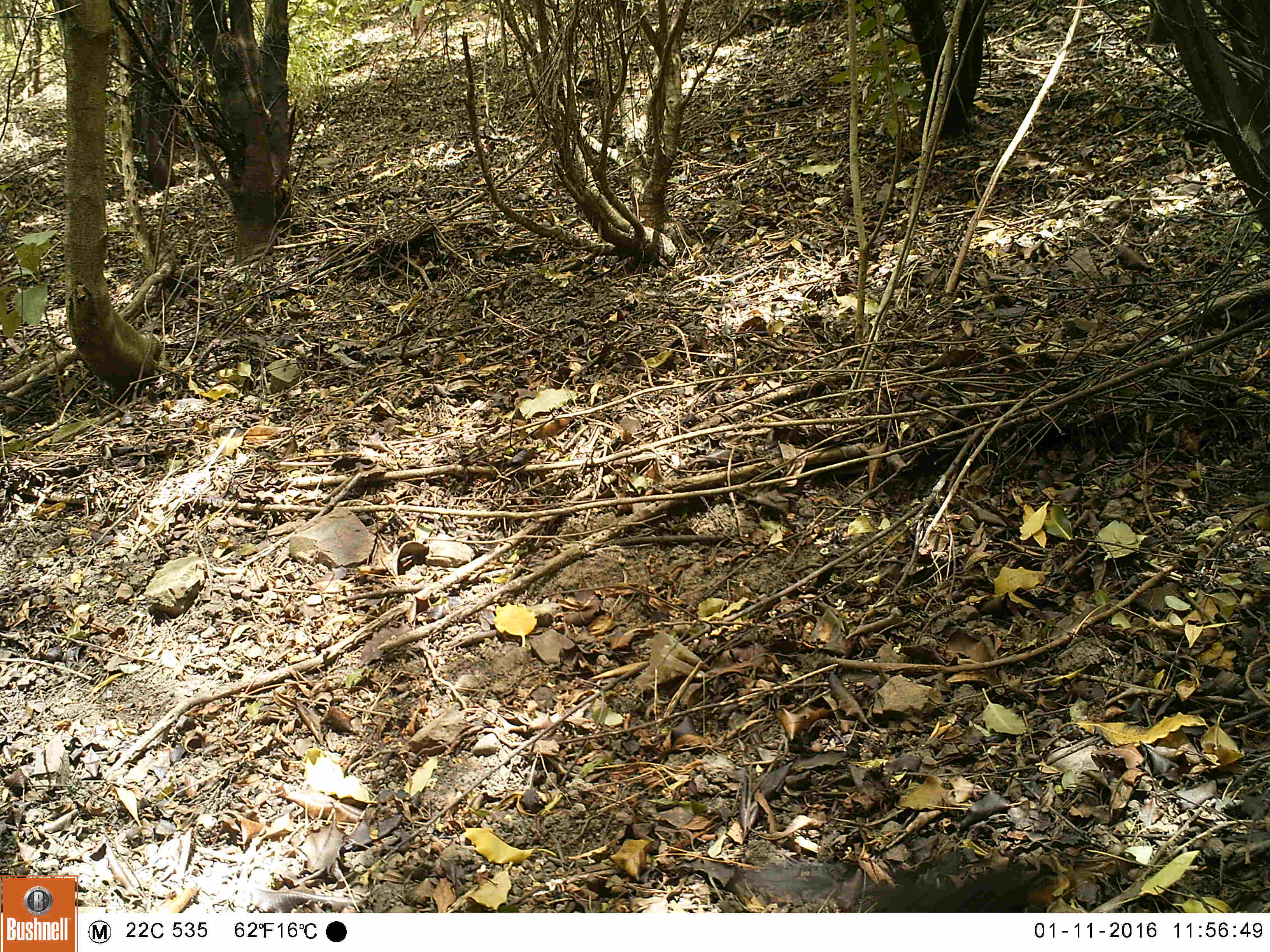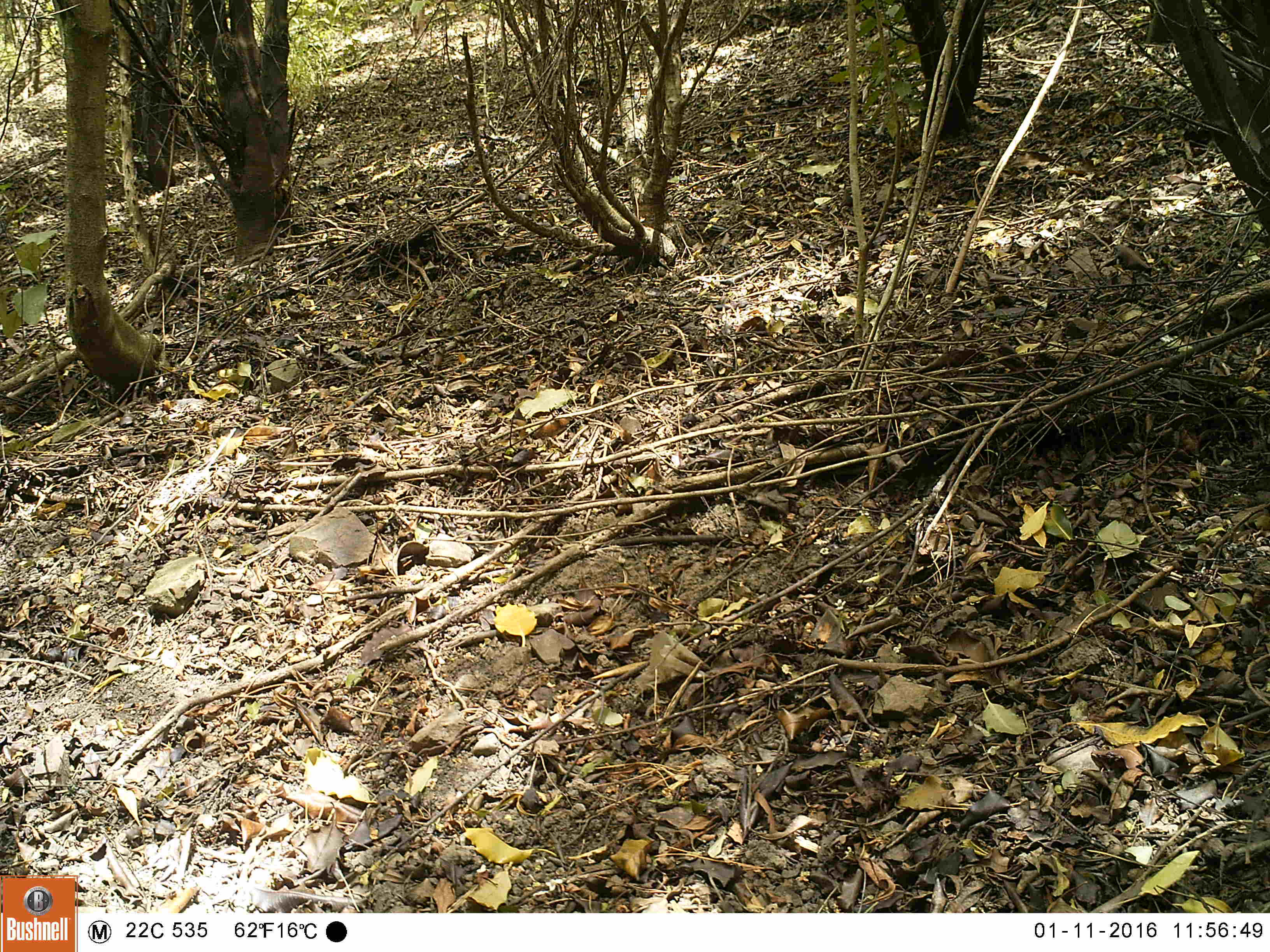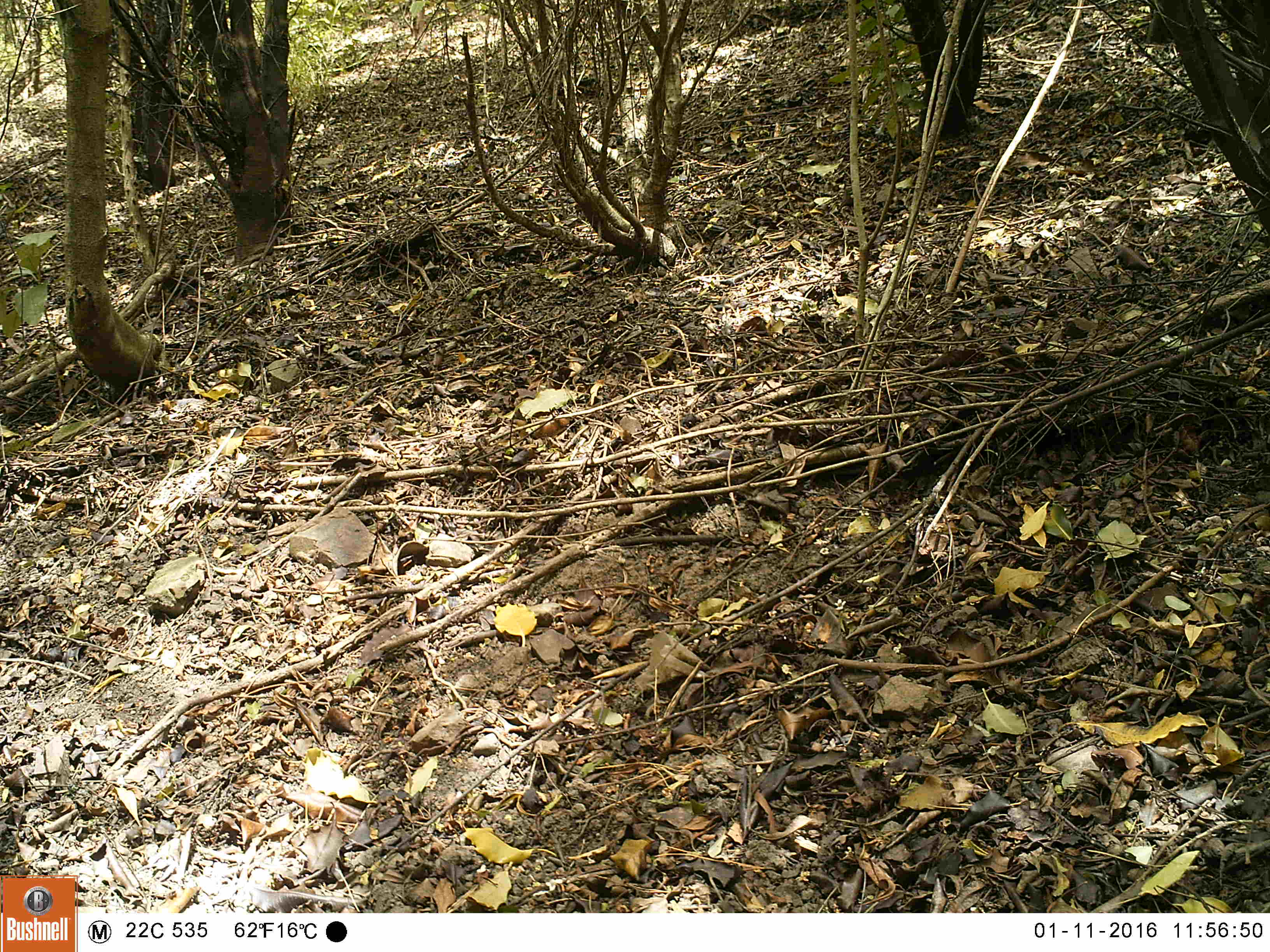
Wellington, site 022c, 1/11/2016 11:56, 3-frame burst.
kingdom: Animalia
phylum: Chordata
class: Aves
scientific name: Aves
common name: bird